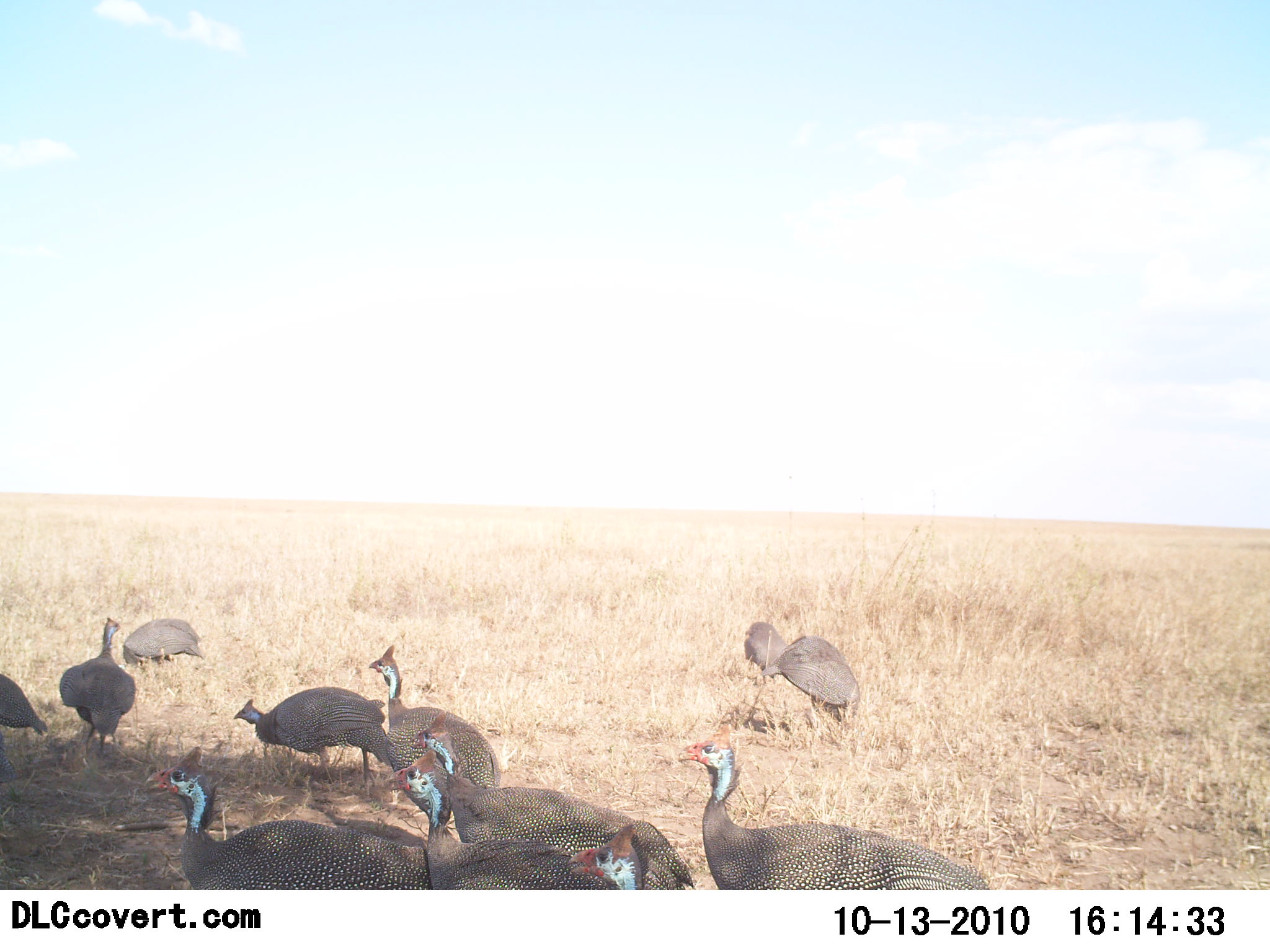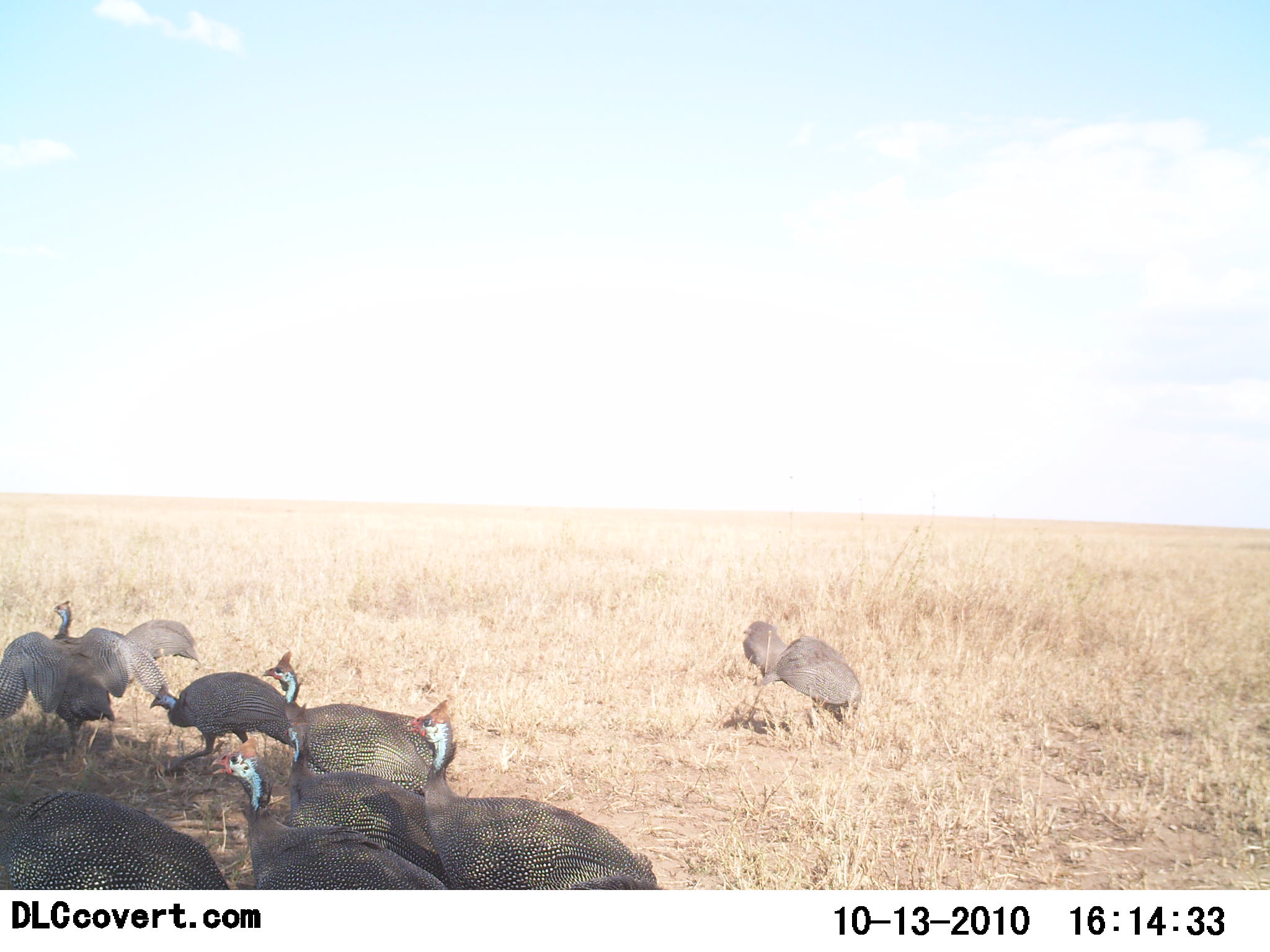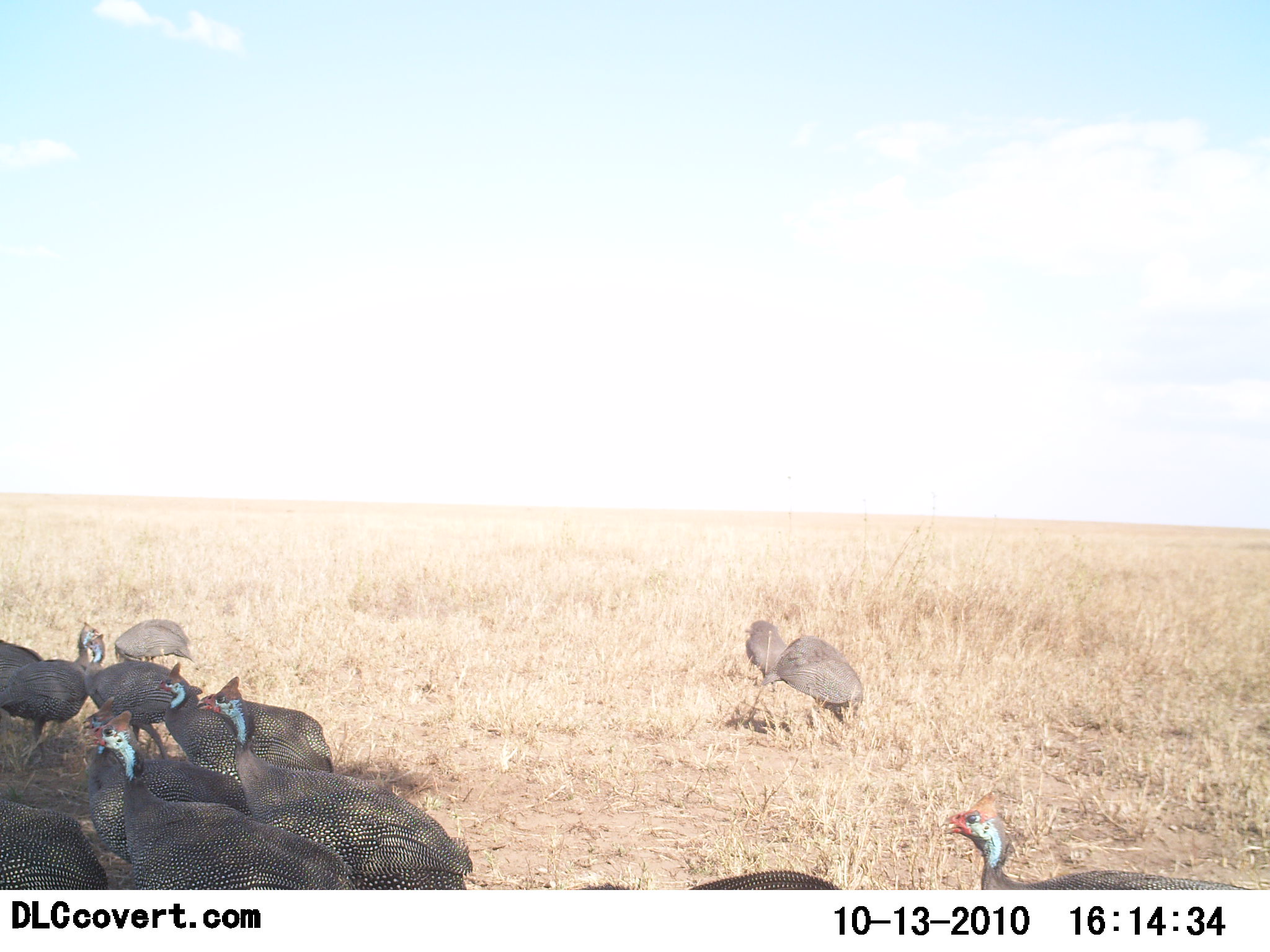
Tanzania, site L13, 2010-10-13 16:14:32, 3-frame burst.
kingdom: Animalia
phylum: Chordata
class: Aves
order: Galliformes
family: Numididae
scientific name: Numididae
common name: guinea fowl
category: guineafowl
Guineafowl (guinea fowl) (Numididae), count 11-50. Behavior (volunteer vote fractions): standing 38%, resting 8%, moving 92%, interacting 0%. Young present (vote fraction): 0%. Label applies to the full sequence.